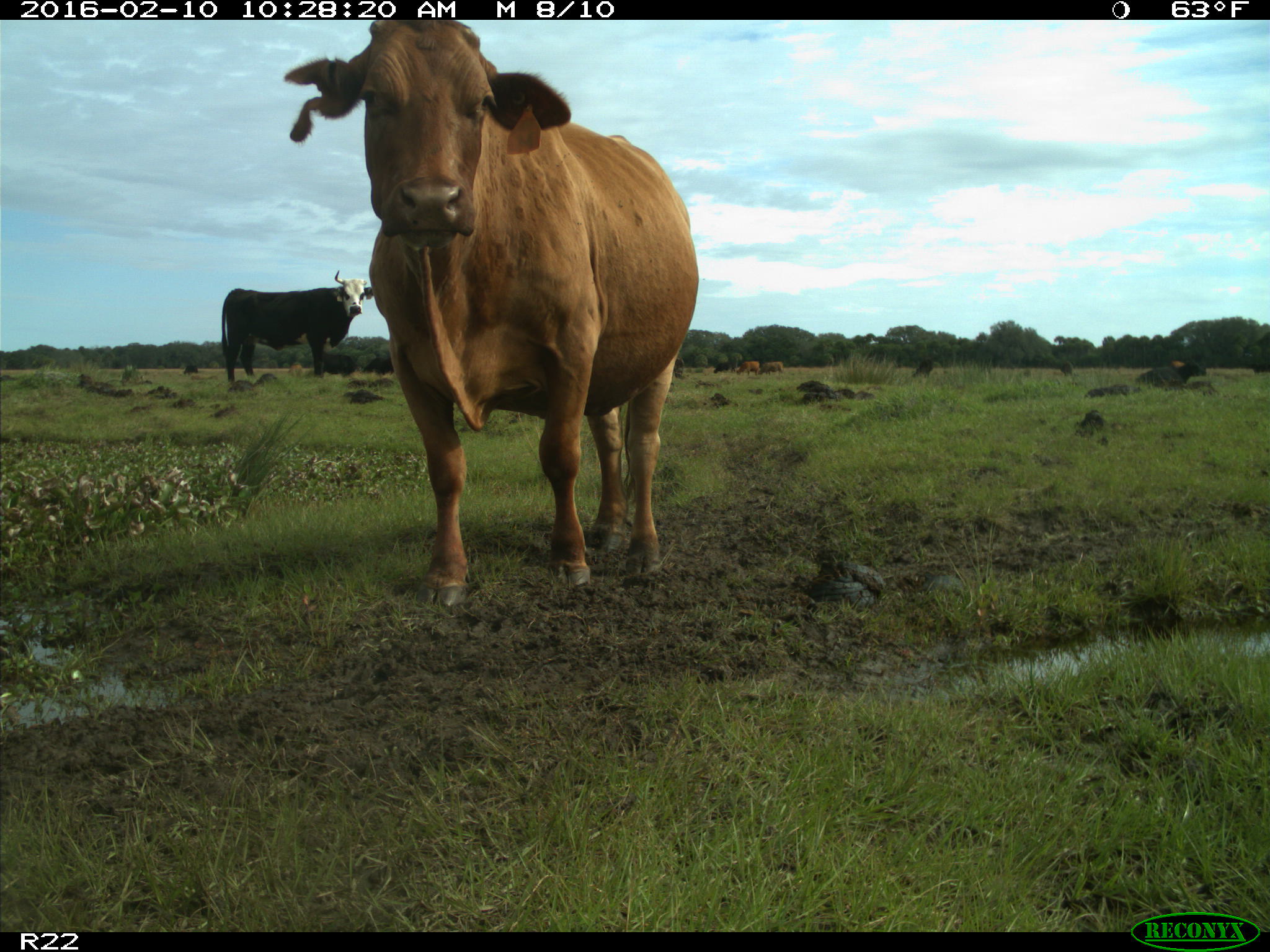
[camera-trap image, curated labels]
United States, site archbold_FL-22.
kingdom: Animalia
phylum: Chordata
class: Mammalia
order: Artiodactyla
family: Bovidae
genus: Bos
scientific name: Bos taurus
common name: domestic cow